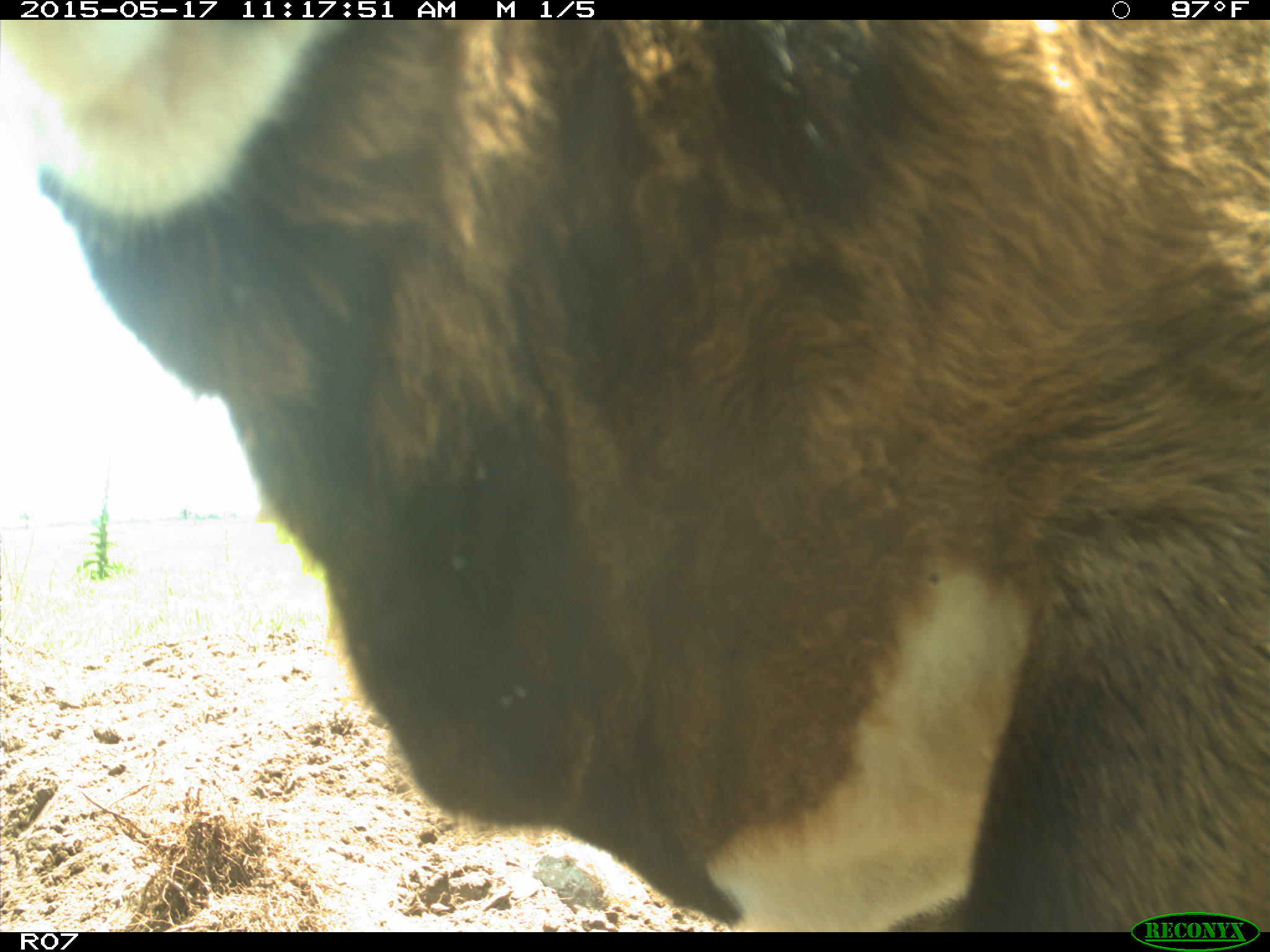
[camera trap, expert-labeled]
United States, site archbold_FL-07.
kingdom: Animalia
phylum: Chordata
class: Mammalia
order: Artiodactyla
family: Bovidae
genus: Bos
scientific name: Bos taurus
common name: domestic cow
Bos taurus (domestic cow).